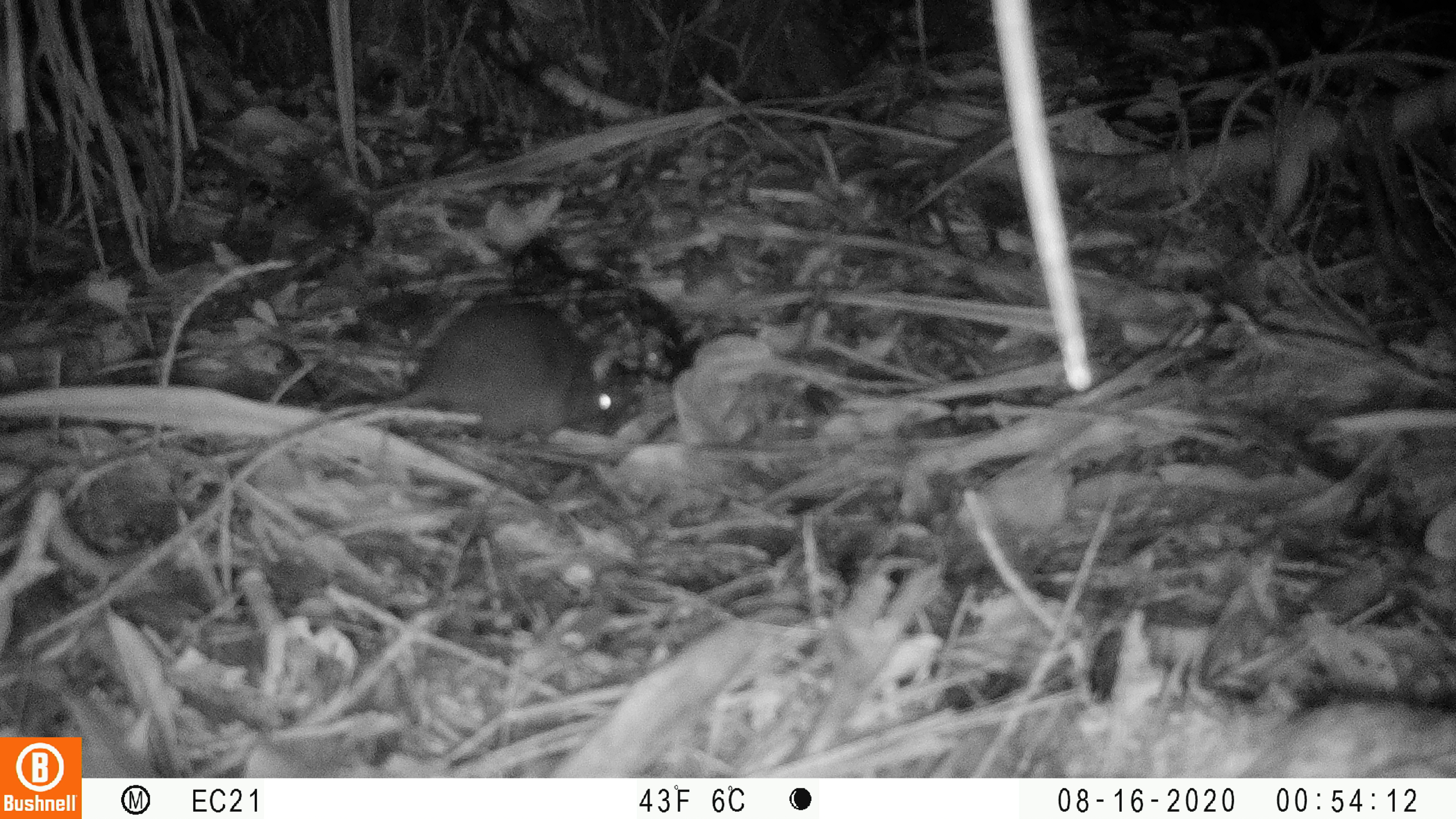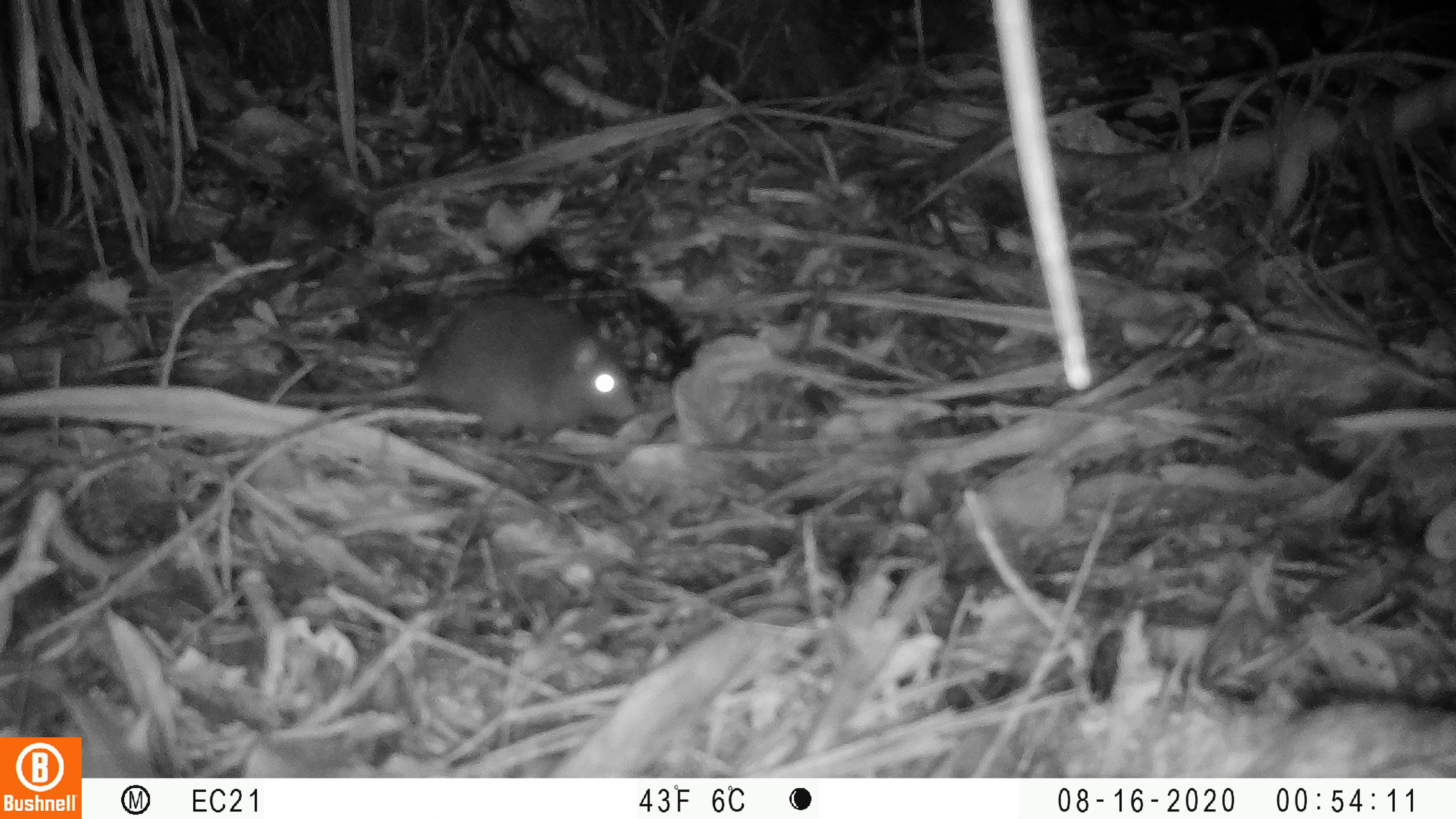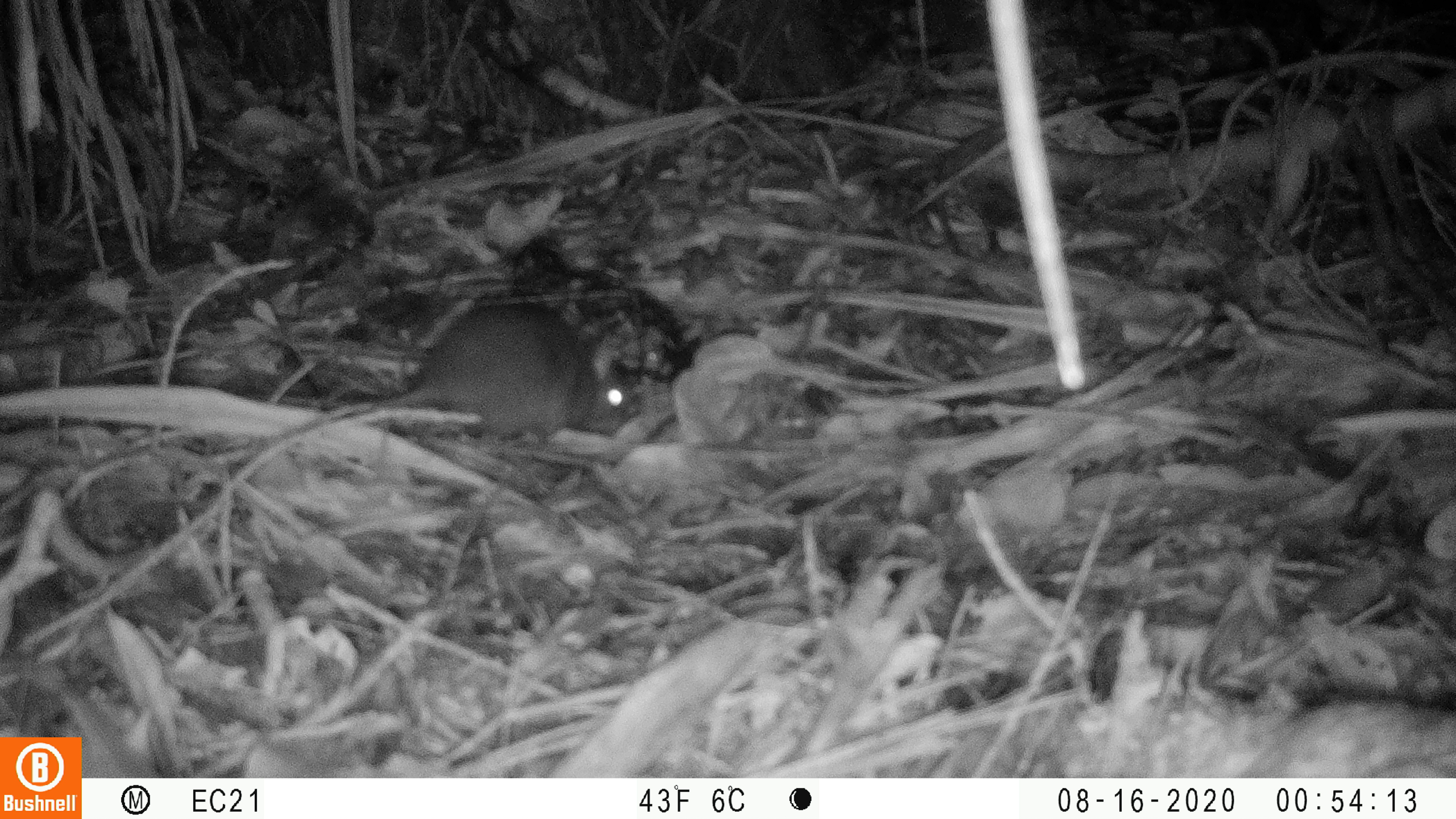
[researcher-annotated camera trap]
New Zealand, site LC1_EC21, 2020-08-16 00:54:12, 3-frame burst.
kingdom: Animalia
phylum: Chordata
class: Mammalia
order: Rodentia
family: Muridae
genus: Rattus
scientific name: Rattus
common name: rat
Rat (Rattus).